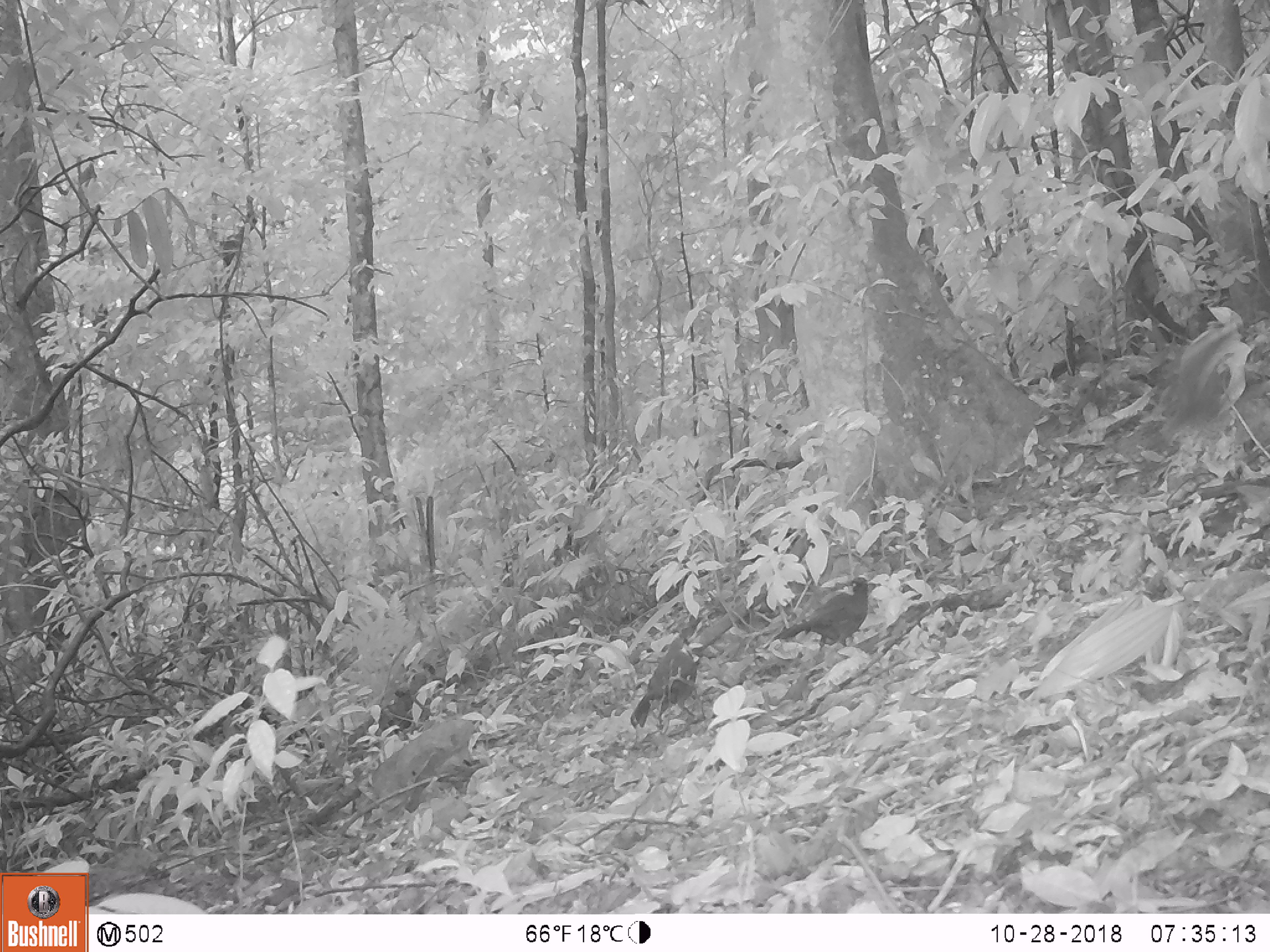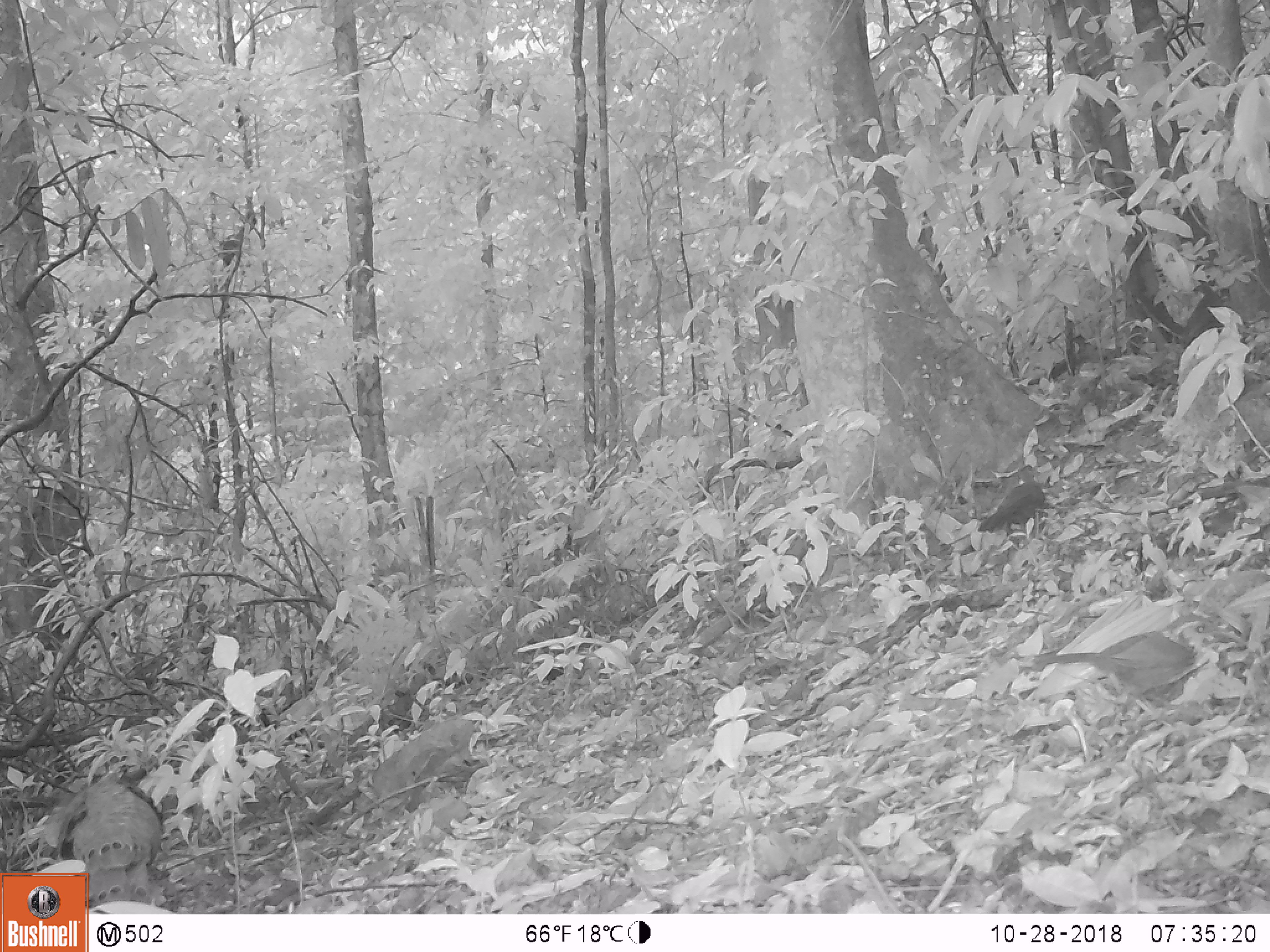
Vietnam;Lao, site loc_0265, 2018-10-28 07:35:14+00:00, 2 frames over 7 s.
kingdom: Animalia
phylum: Chordata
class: Aves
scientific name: Aves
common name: bird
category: unidentified bird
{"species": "unidentified bird (bird) (Aves)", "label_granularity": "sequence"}